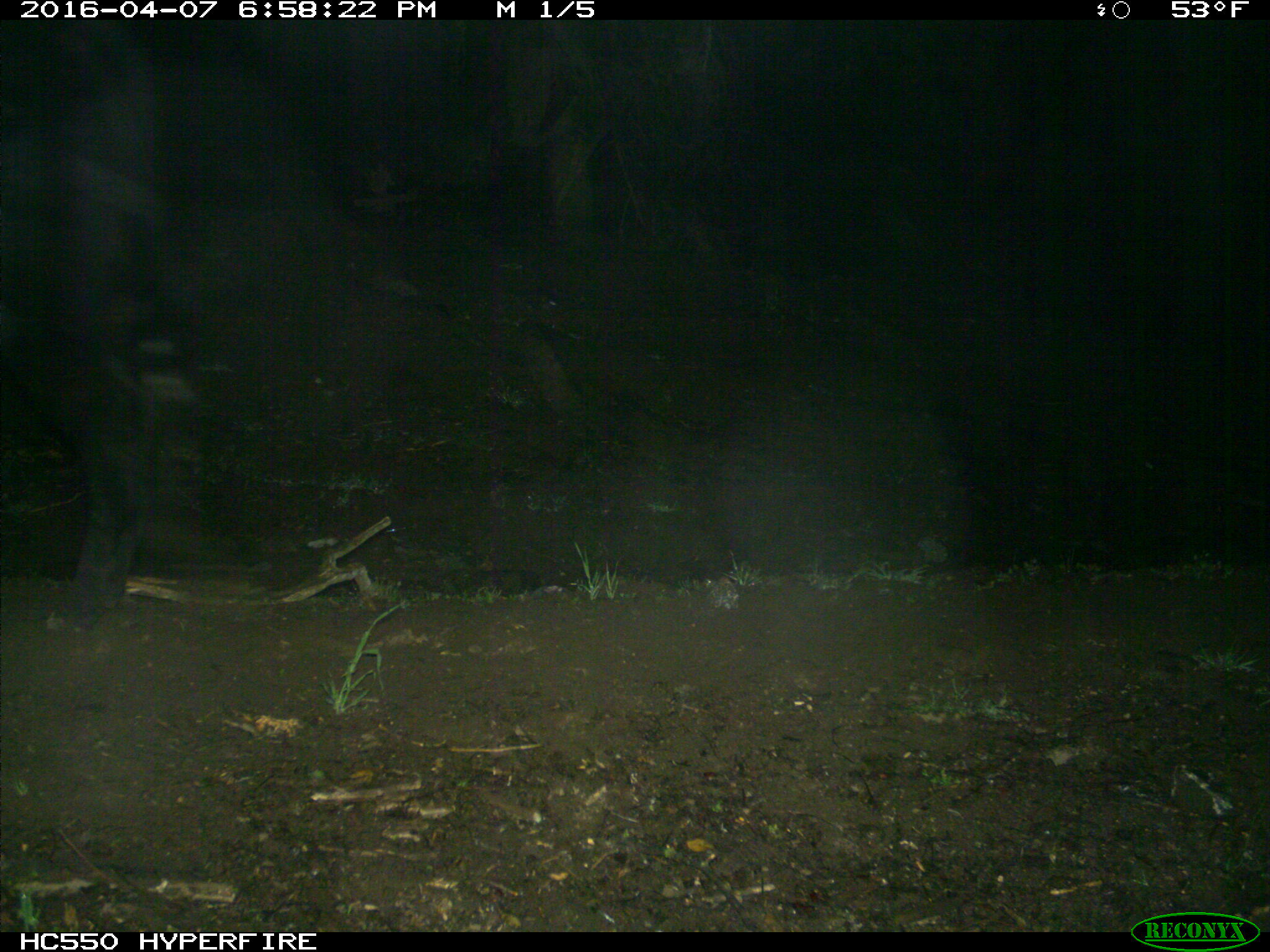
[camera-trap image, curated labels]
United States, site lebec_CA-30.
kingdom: Animalia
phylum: Chordata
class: Mammalia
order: Artiodactyla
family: Bovidae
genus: Bos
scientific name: Bos taurus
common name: domestic cow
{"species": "Bos taurus (domestic cow)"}